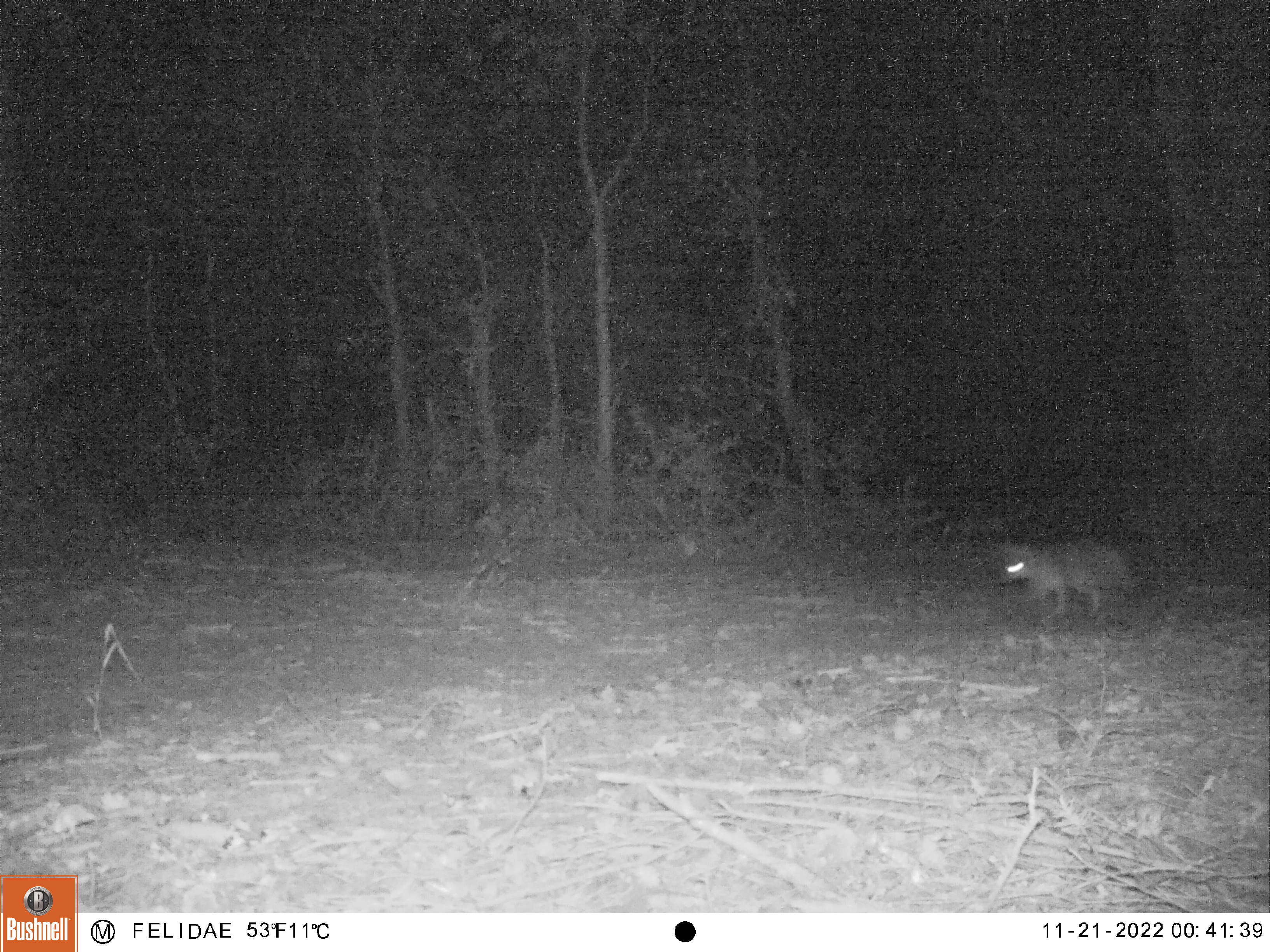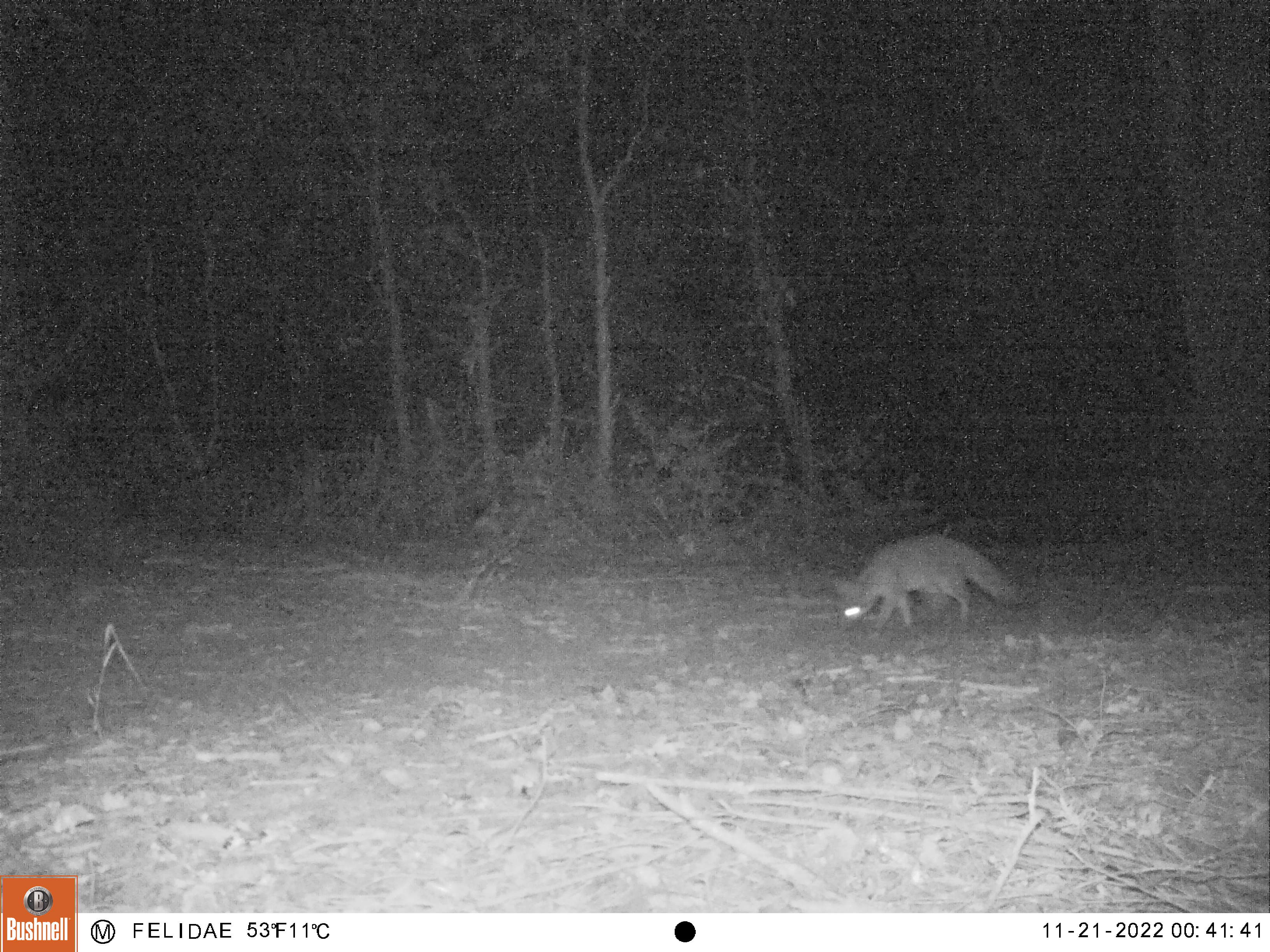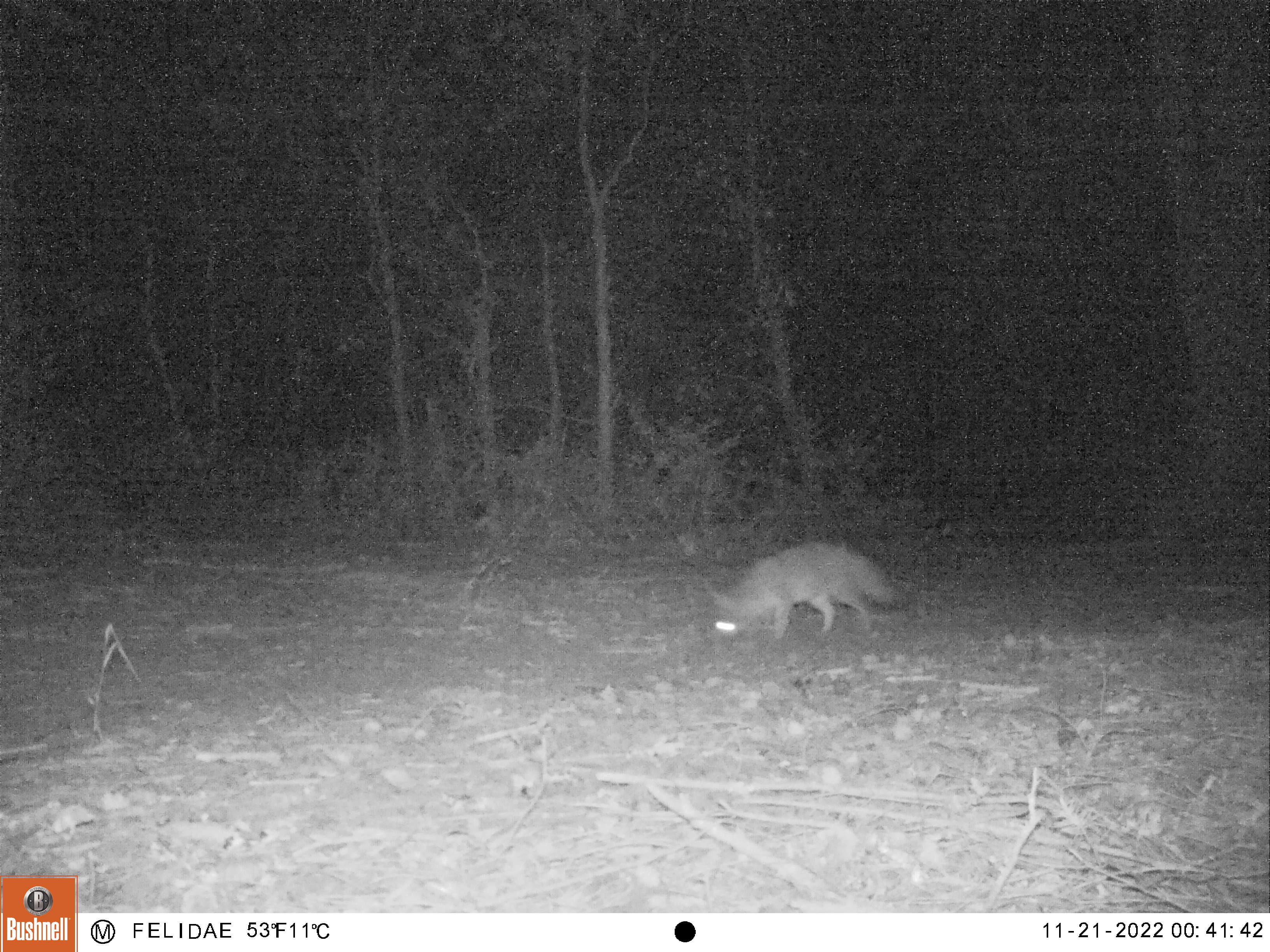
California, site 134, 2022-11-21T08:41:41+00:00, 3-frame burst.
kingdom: Animalia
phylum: Chordata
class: Mammalia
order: Carnivora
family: Canidae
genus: Urocyon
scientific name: Urocyon cinereoargenteus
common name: gray fox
Gray fox (Urocyon cinereoargenteus).